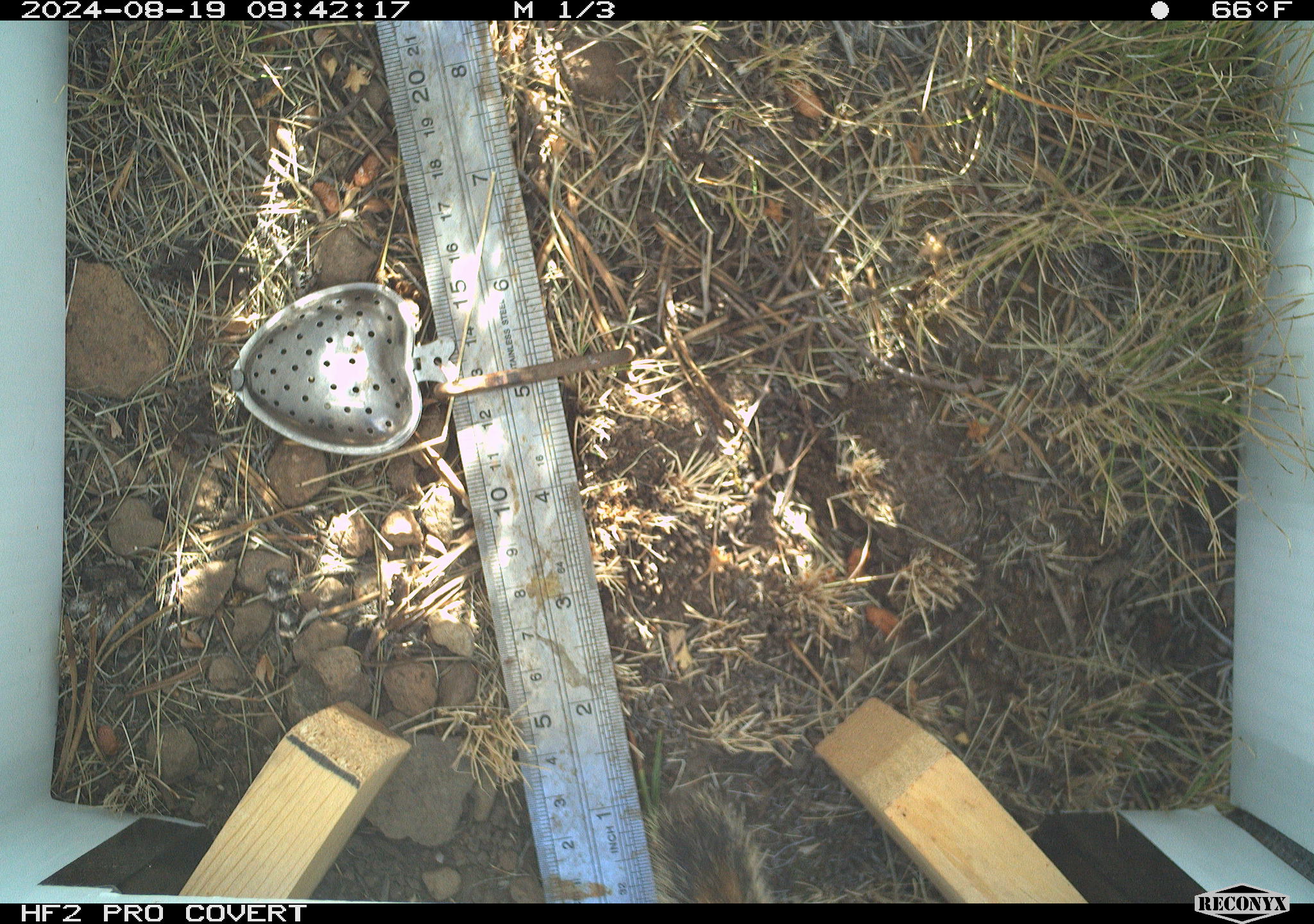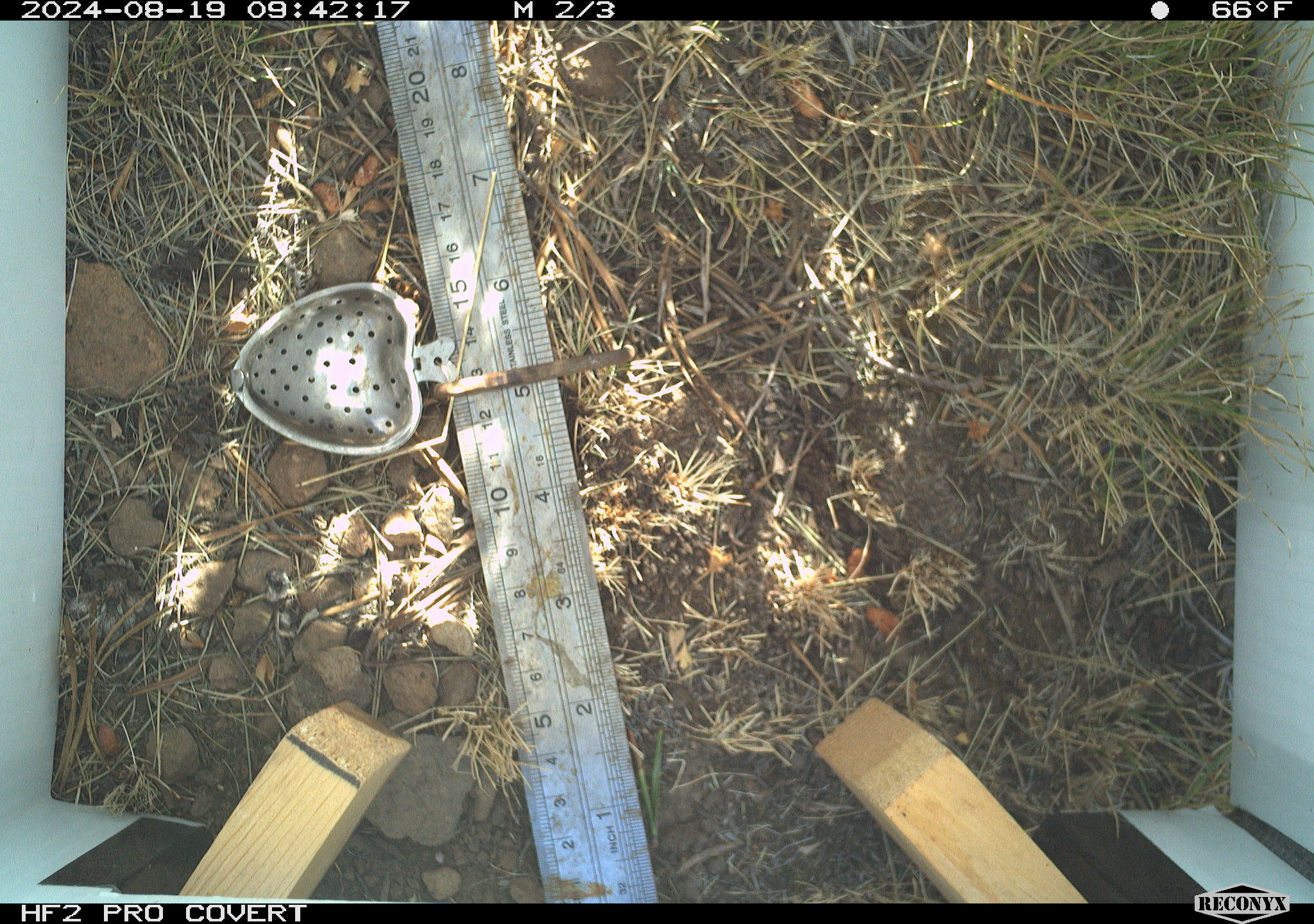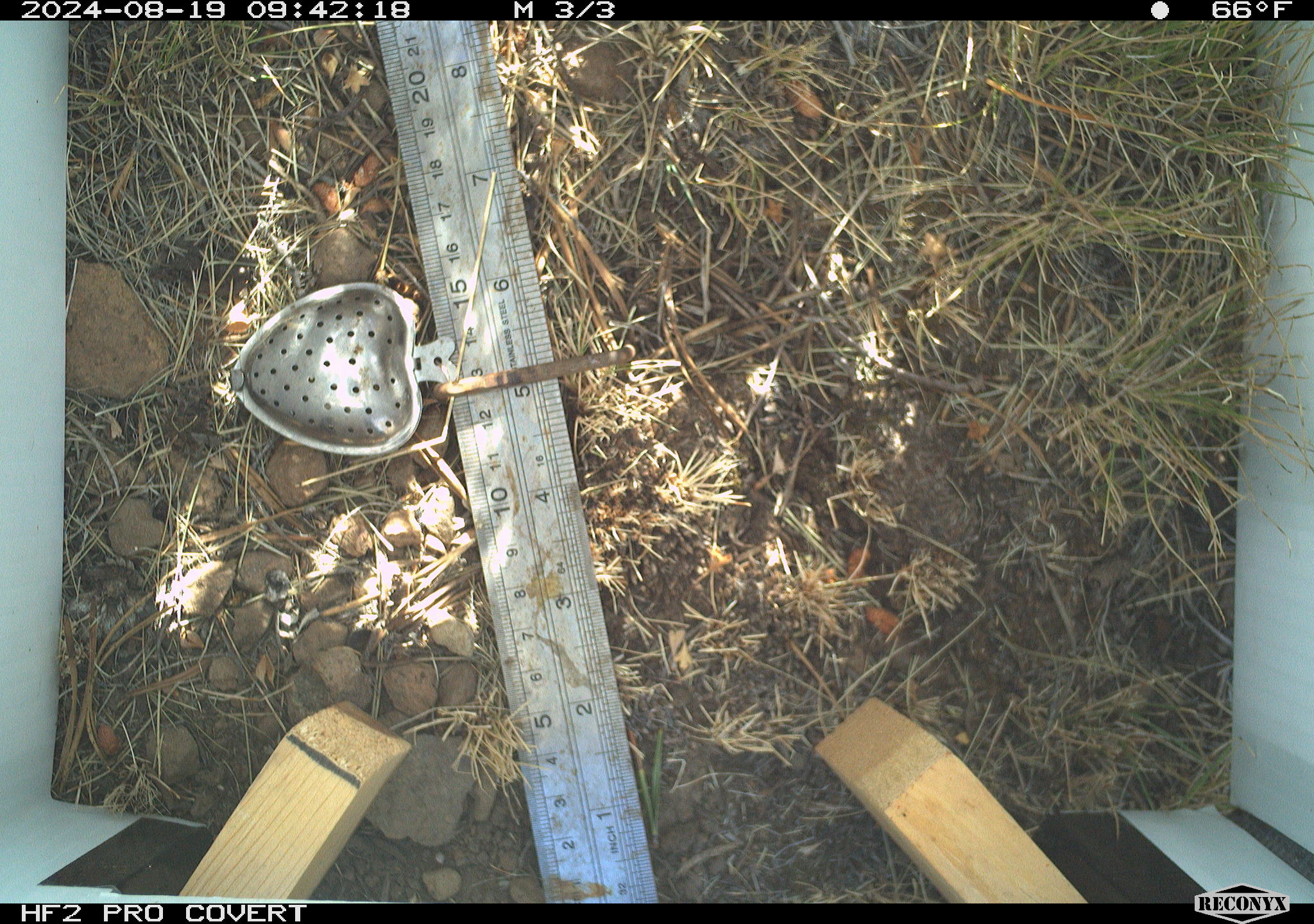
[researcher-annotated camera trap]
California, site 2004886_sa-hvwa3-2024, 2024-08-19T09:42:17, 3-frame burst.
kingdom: Animalia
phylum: Chordata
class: Mammalia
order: Rodentia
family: Sciuridae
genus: Neotamias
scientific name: Neotamias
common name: western chipmunks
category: neotamias species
Neotamias species (western chipmunks) (Neotamias).